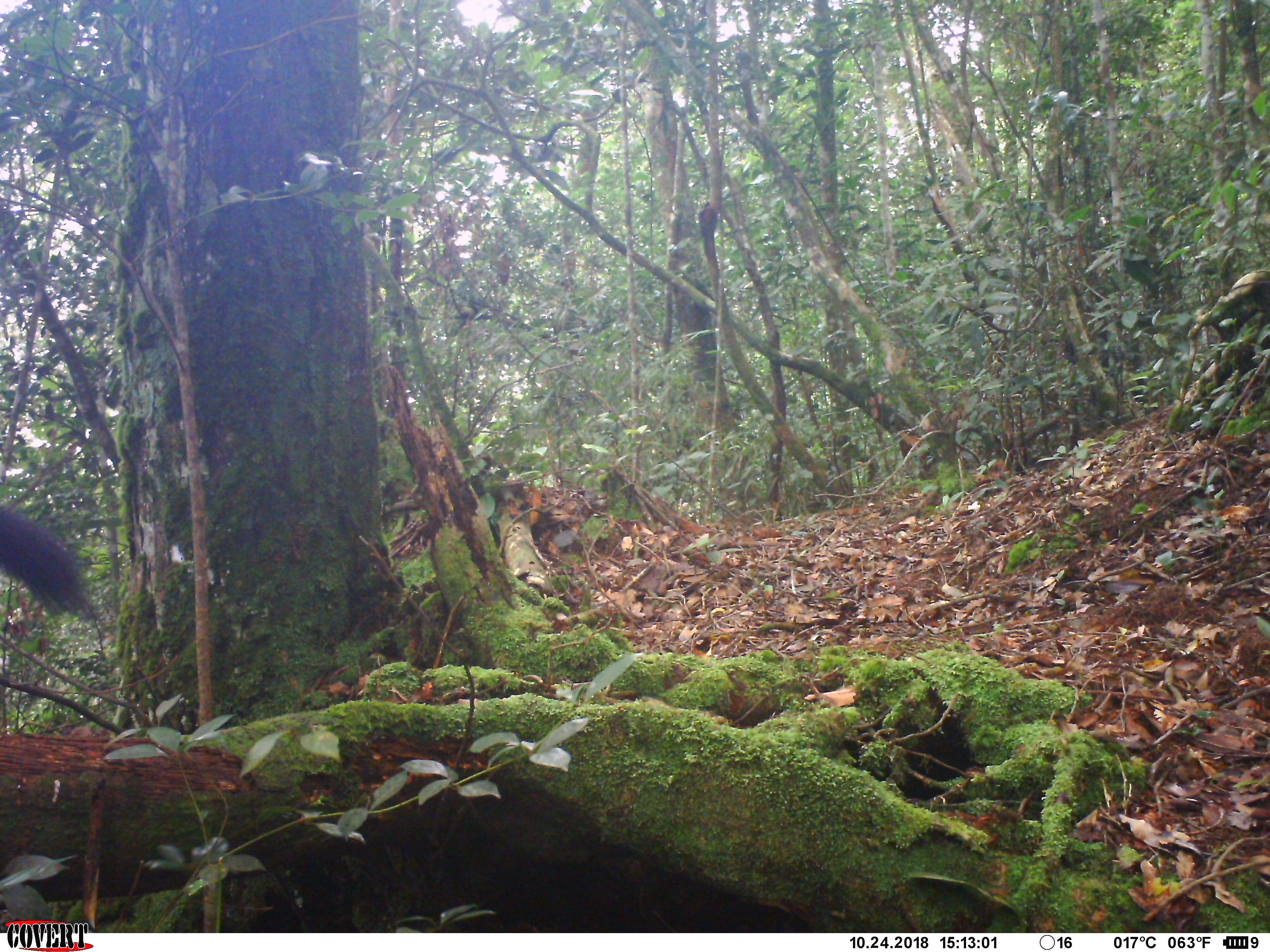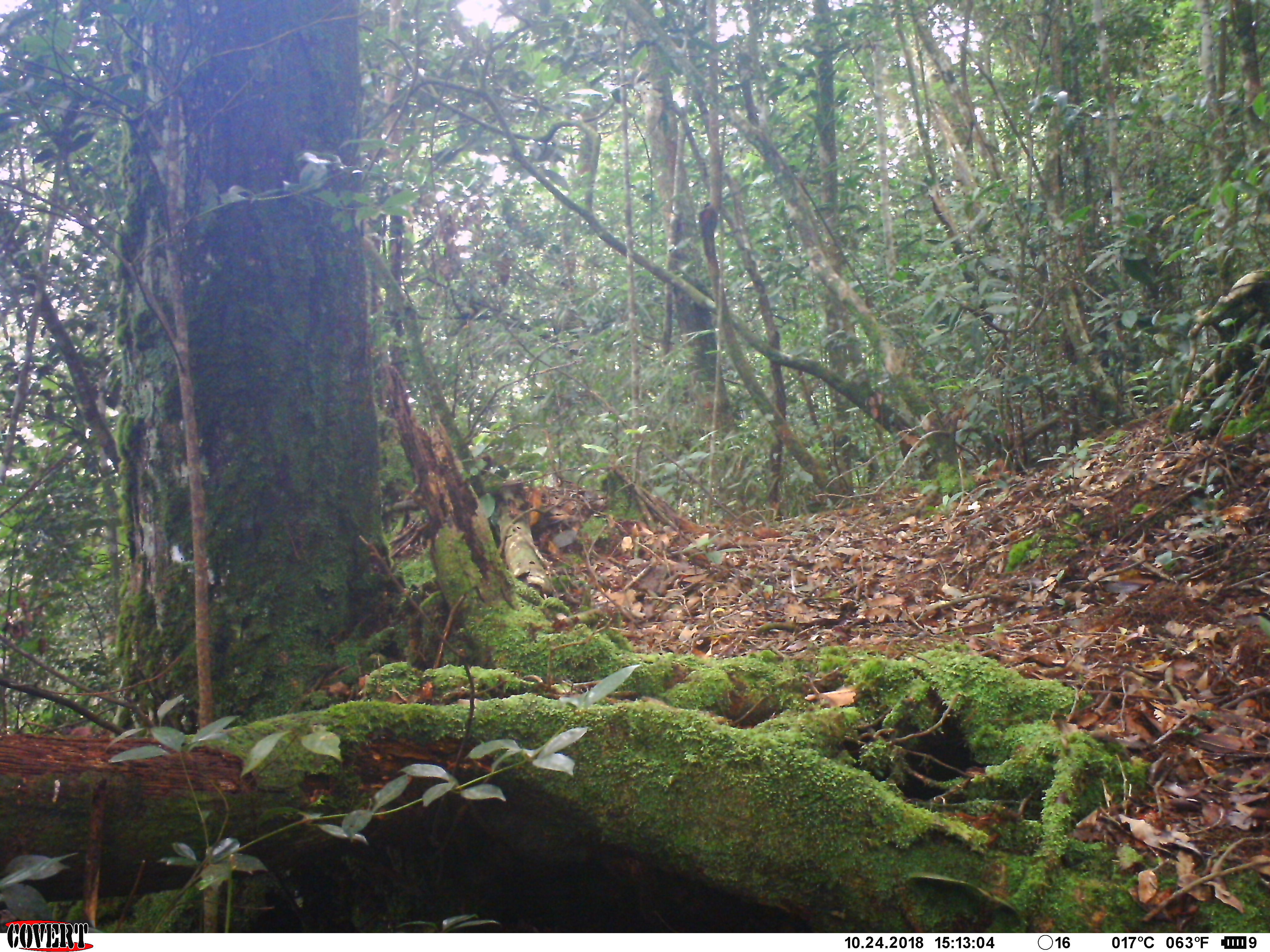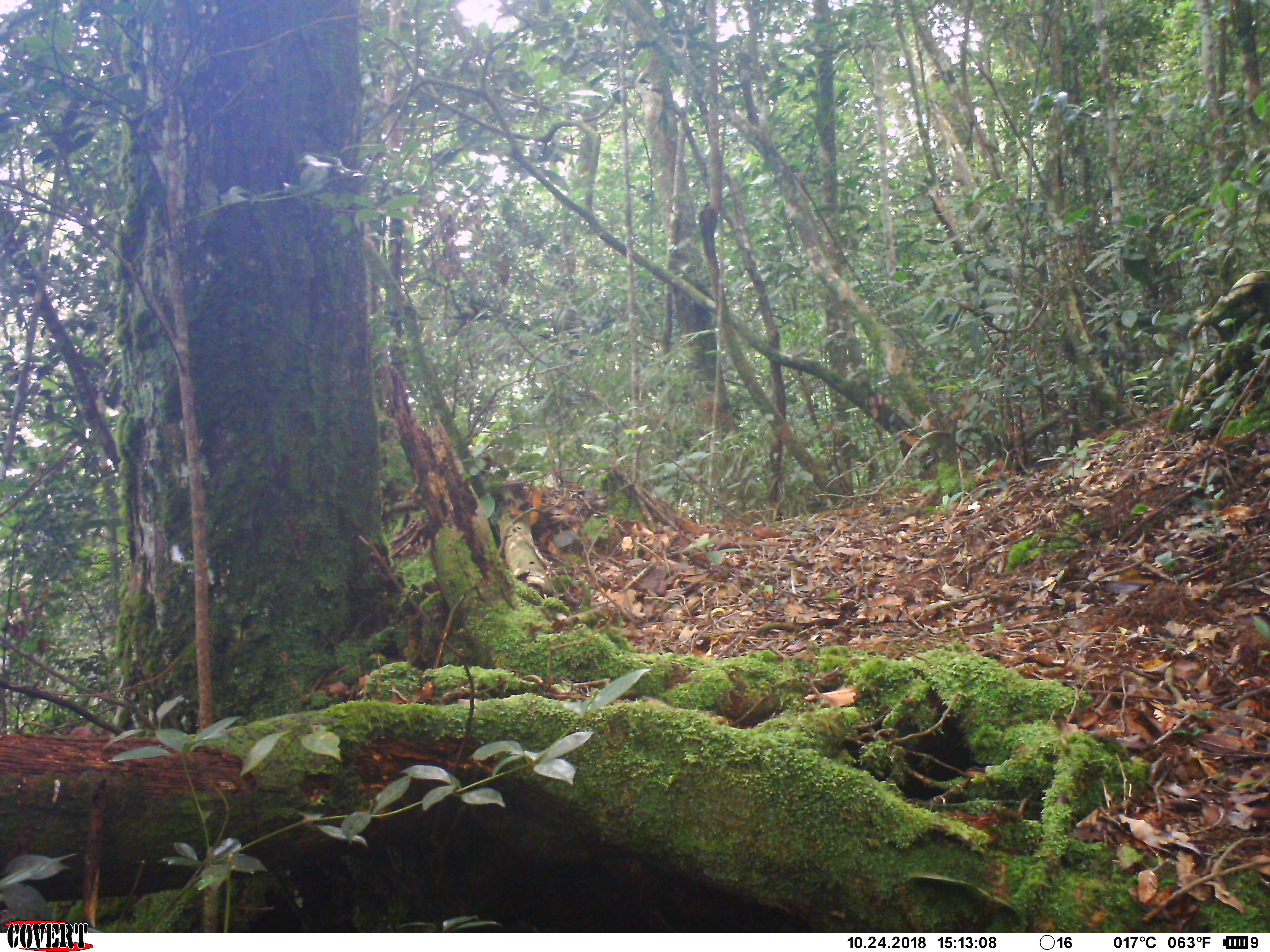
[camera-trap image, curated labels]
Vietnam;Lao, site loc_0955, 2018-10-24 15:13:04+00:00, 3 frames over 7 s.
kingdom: Animalia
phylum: Chordata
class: Mammalia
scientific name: Mammalia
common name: mammal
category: unidentified mammal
Unidentified mammal (mammal) (Mammalia). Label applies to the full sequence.